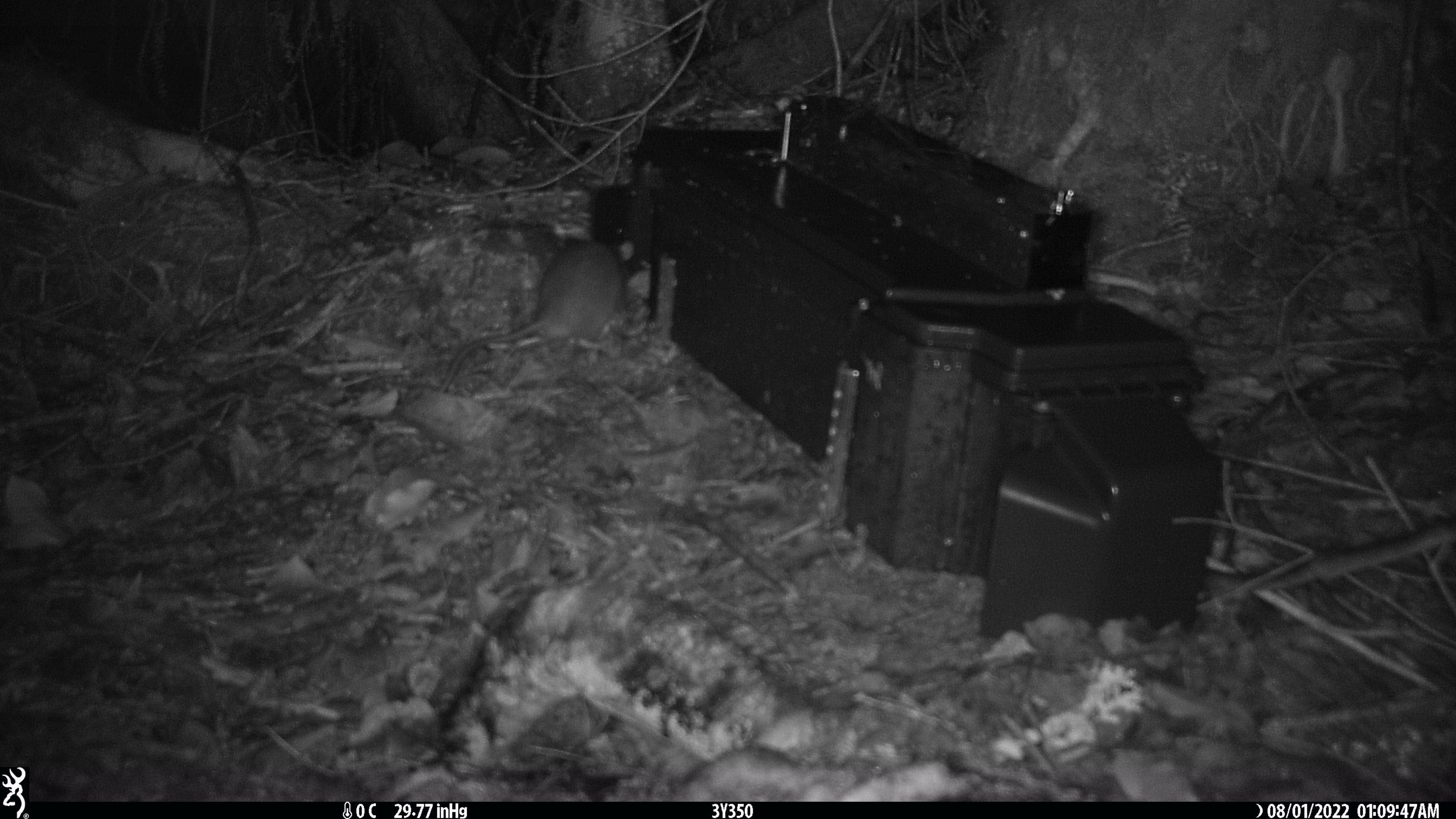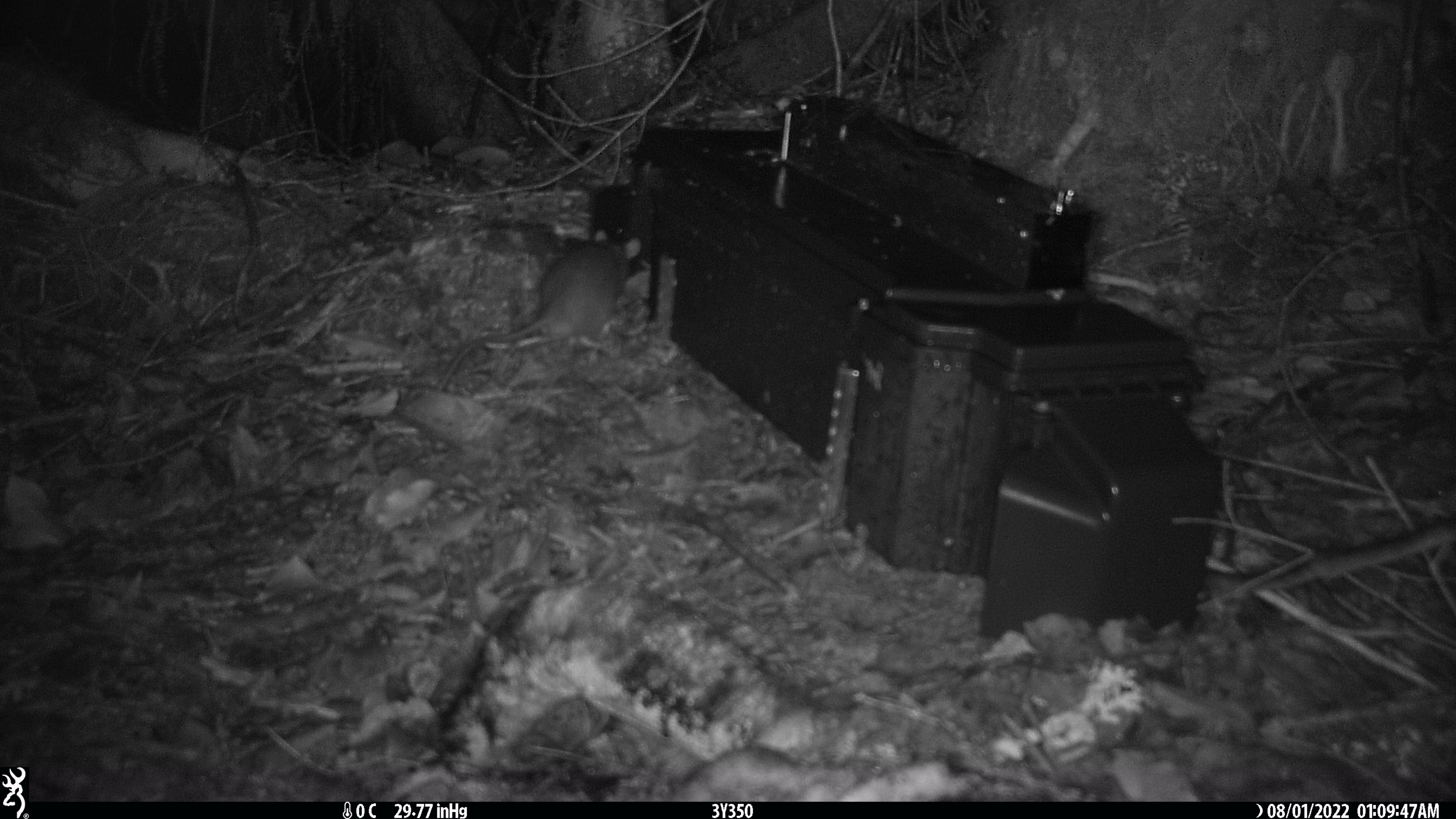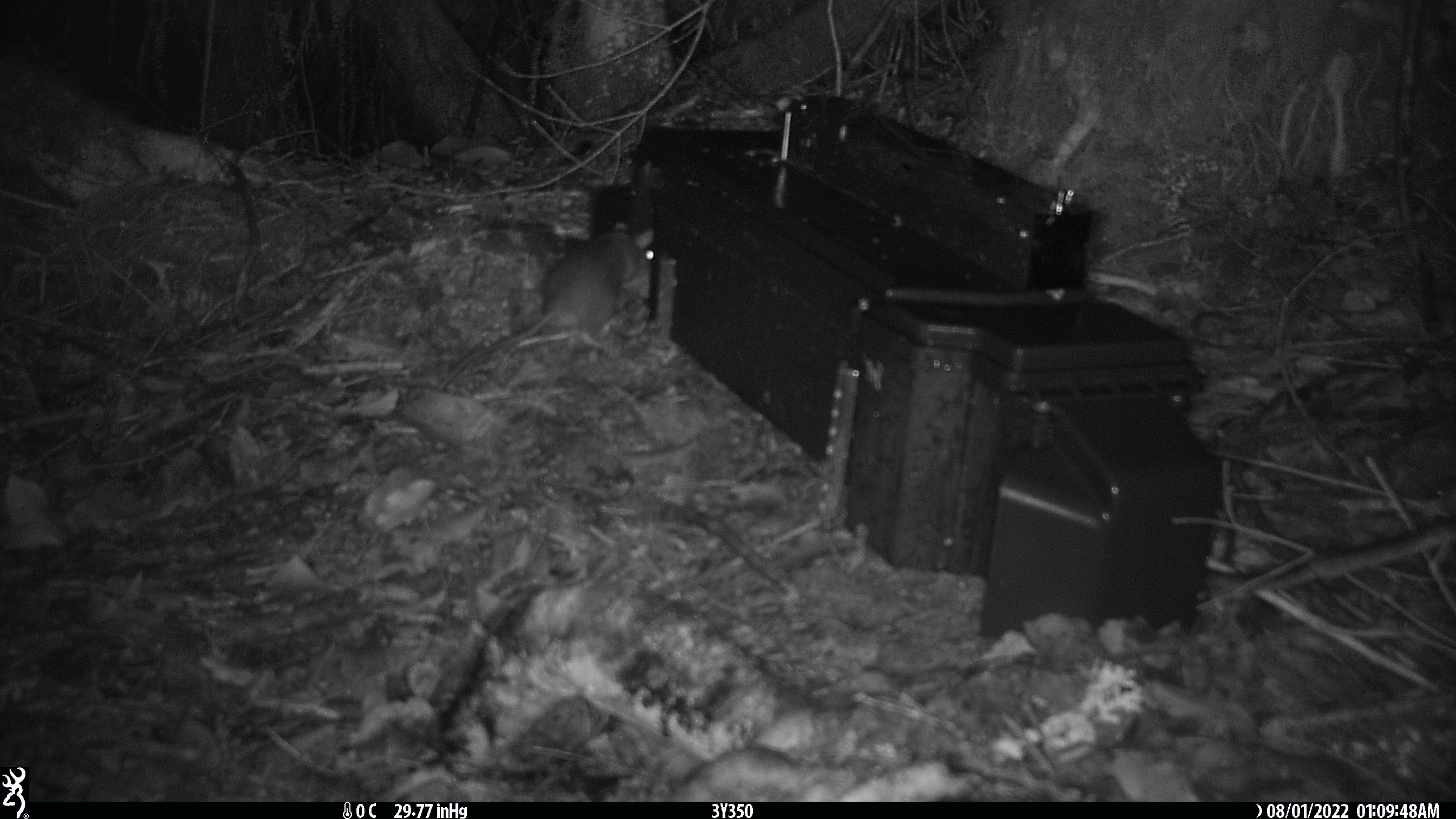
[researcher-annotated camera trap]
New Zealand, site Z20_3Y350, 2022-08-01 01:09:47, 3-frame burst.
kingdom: Animalia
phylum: Chordata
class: Mammalia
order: Rodentia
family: Muridae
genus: Rattus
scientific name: Rattus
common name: rat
Rat (Rattus).